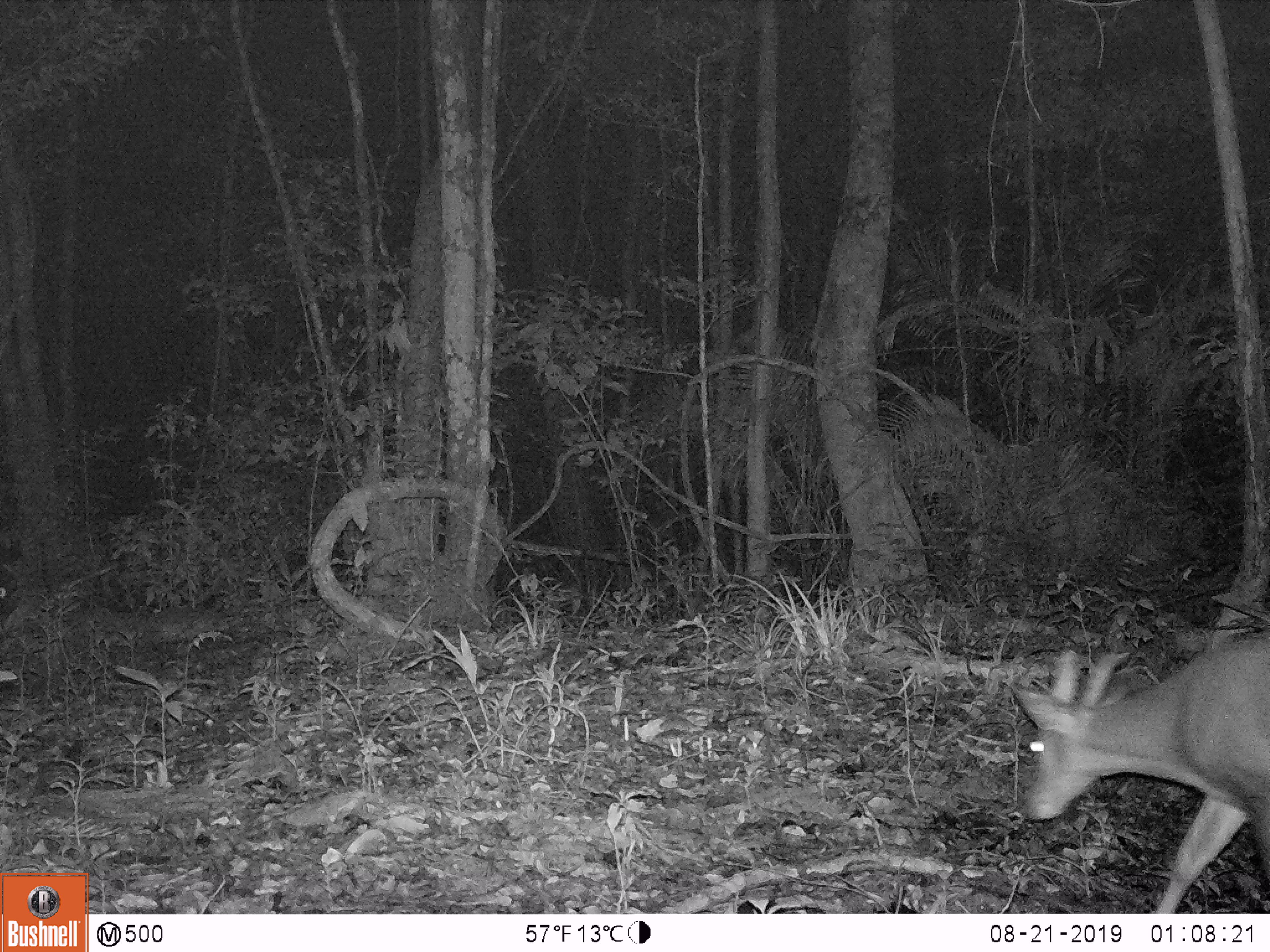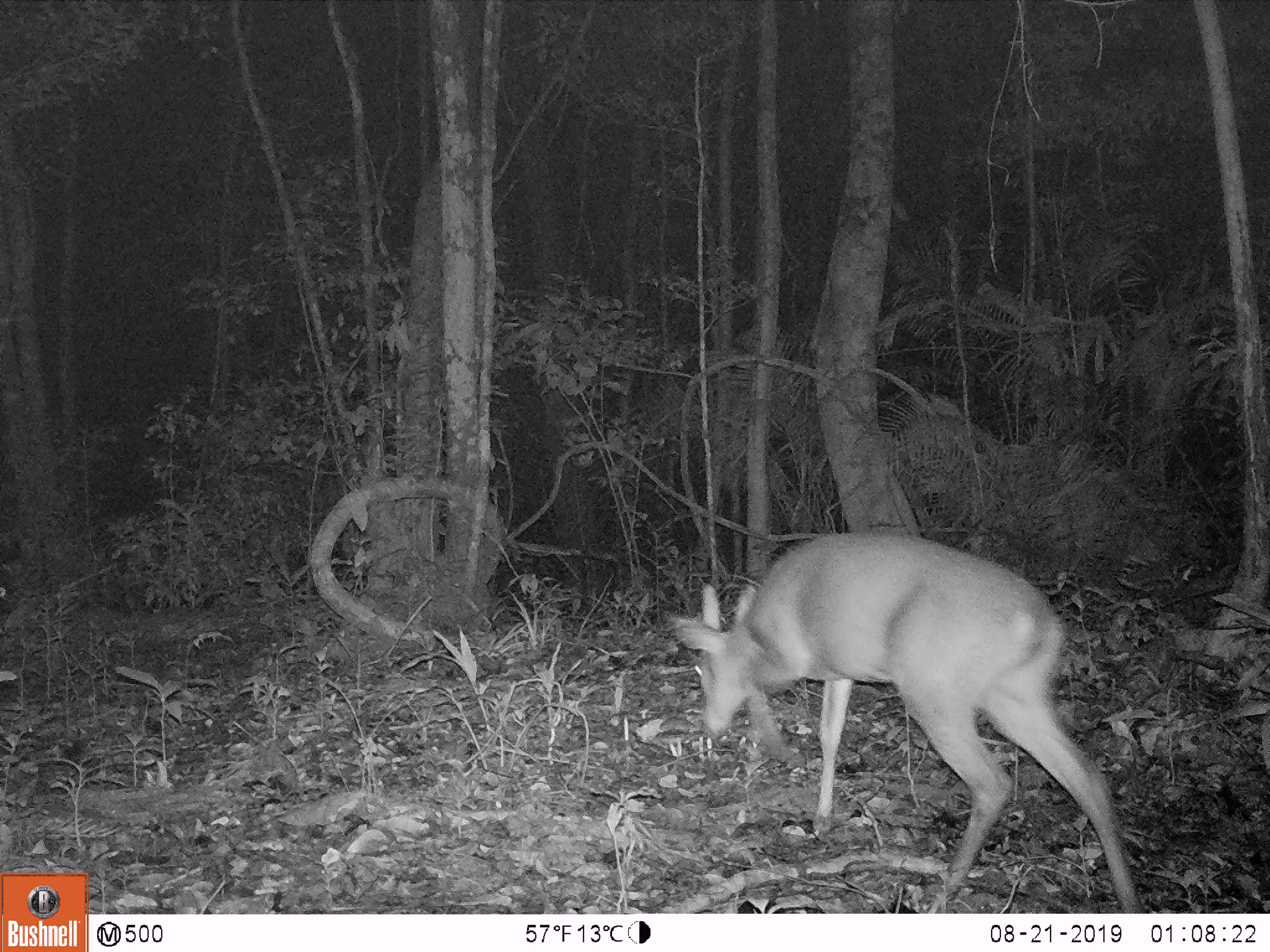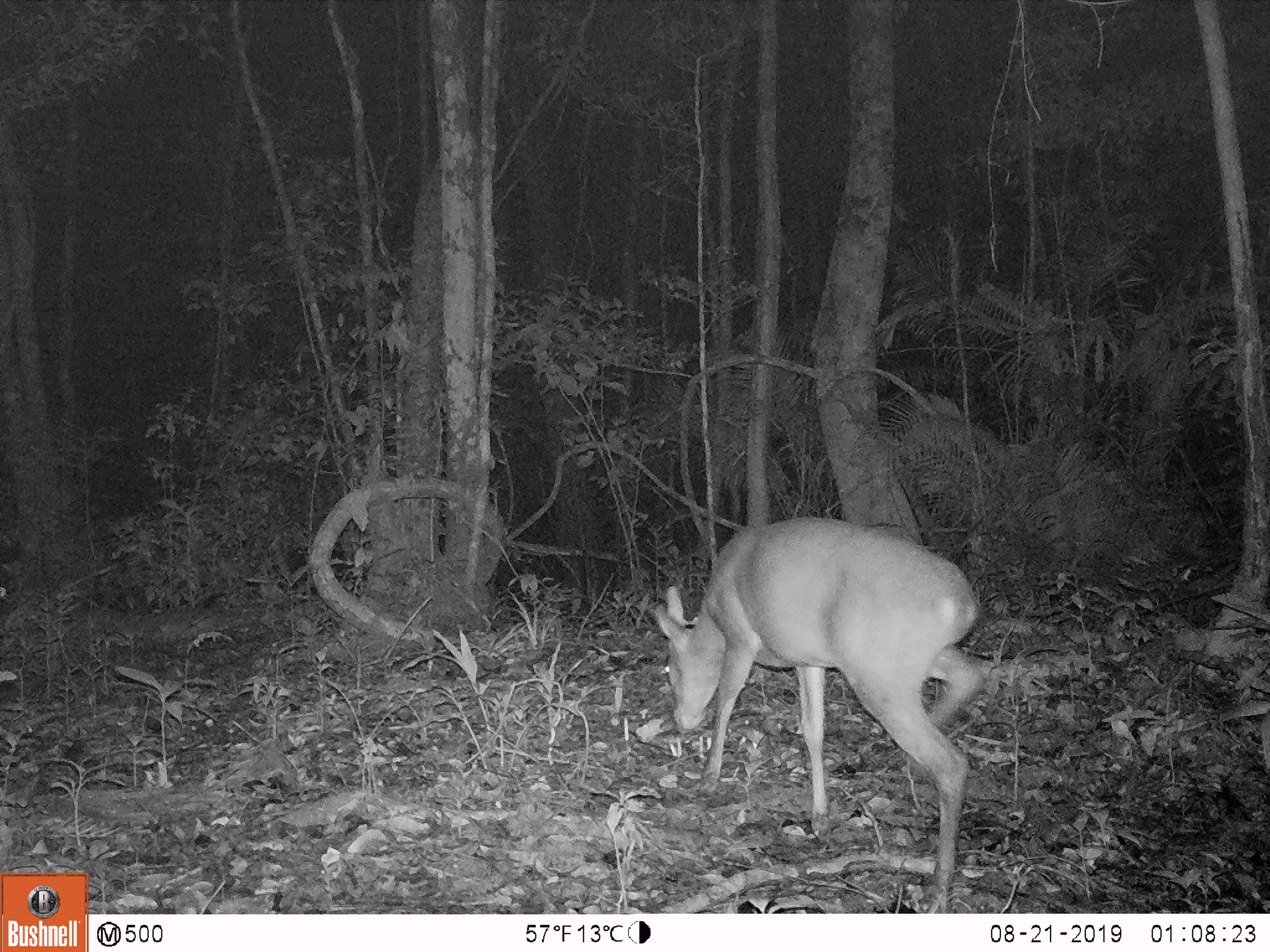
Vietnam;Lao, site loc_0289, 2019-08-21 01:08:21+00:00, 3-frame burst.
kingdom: Animalia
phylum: Chordata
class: Mammalia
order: Artiodactyla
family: Cervidae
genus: Muntiacus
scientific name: Muntiacus vuquangensis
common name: large-antlered muntjac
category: large antlered muntjac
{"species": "large antlered muntjac (large-antlered muntjac) (Muntiacus vuquangensis)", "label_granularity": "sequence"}